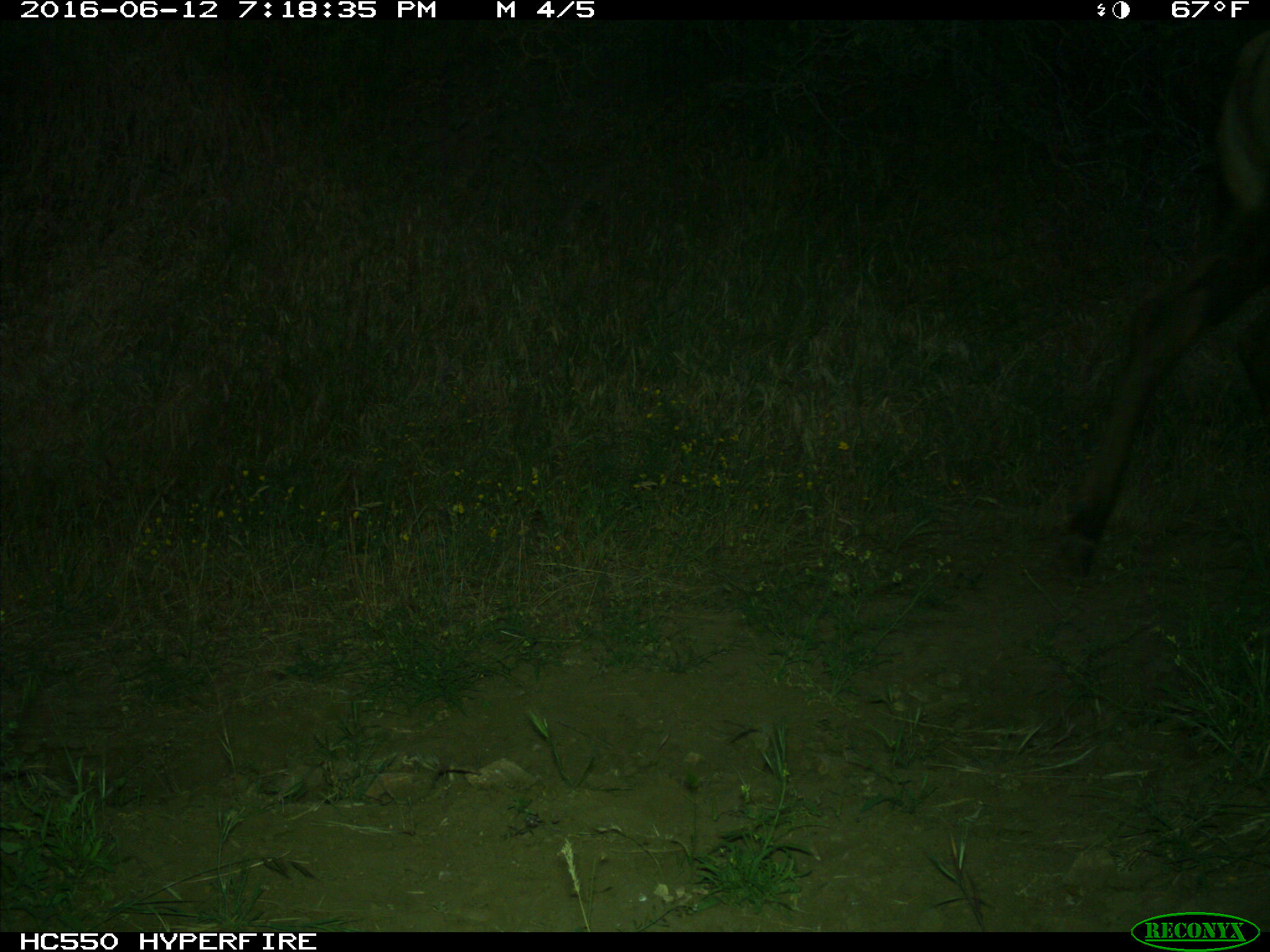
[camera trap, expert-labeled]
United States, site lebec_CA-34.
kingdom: Animalia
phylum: Chordata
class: Mammalia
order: Artiodactyla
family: Cervidae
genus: Cervus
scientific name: Cervus canadensis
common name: elk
Cervus canadensis (elk).